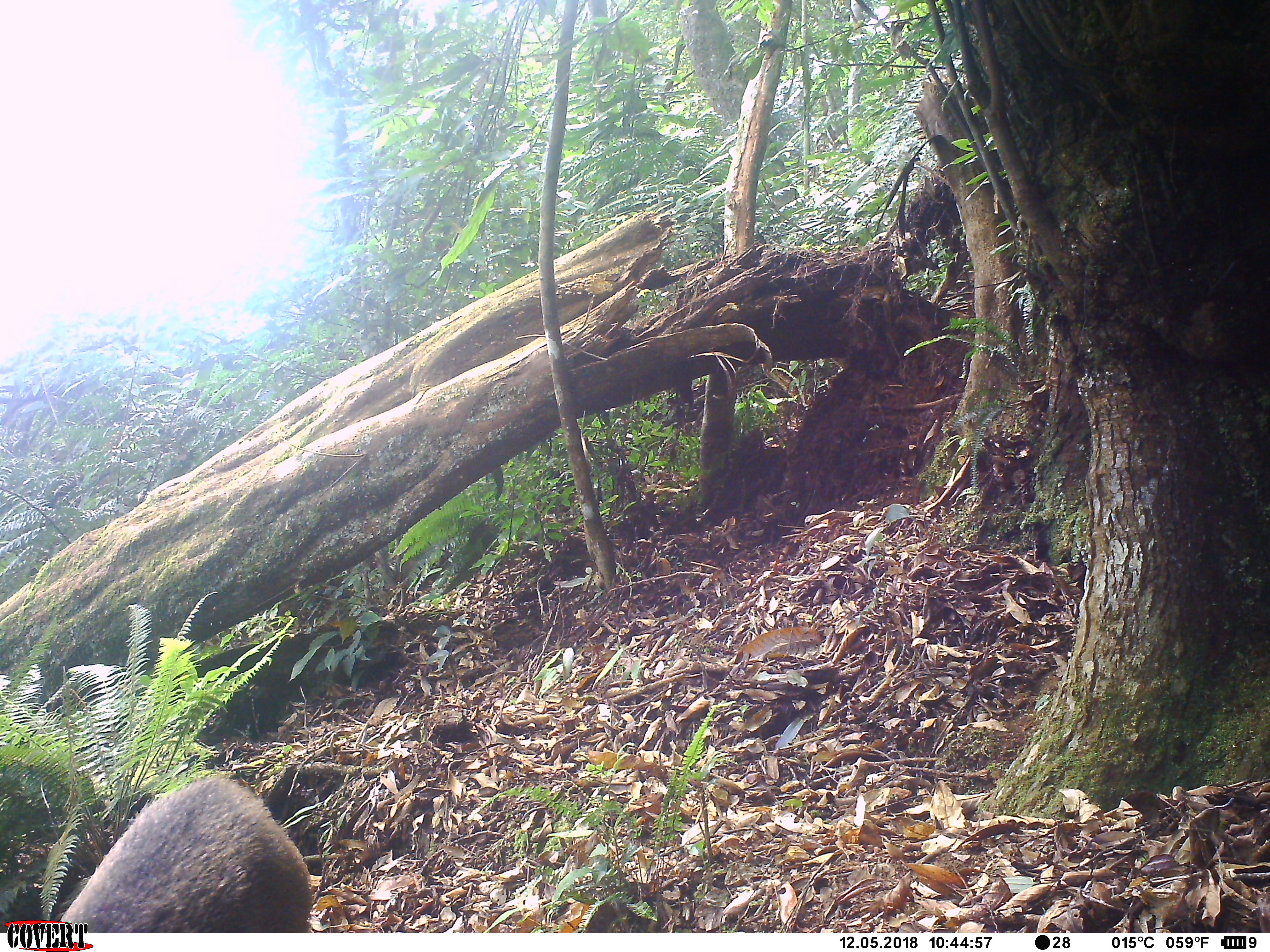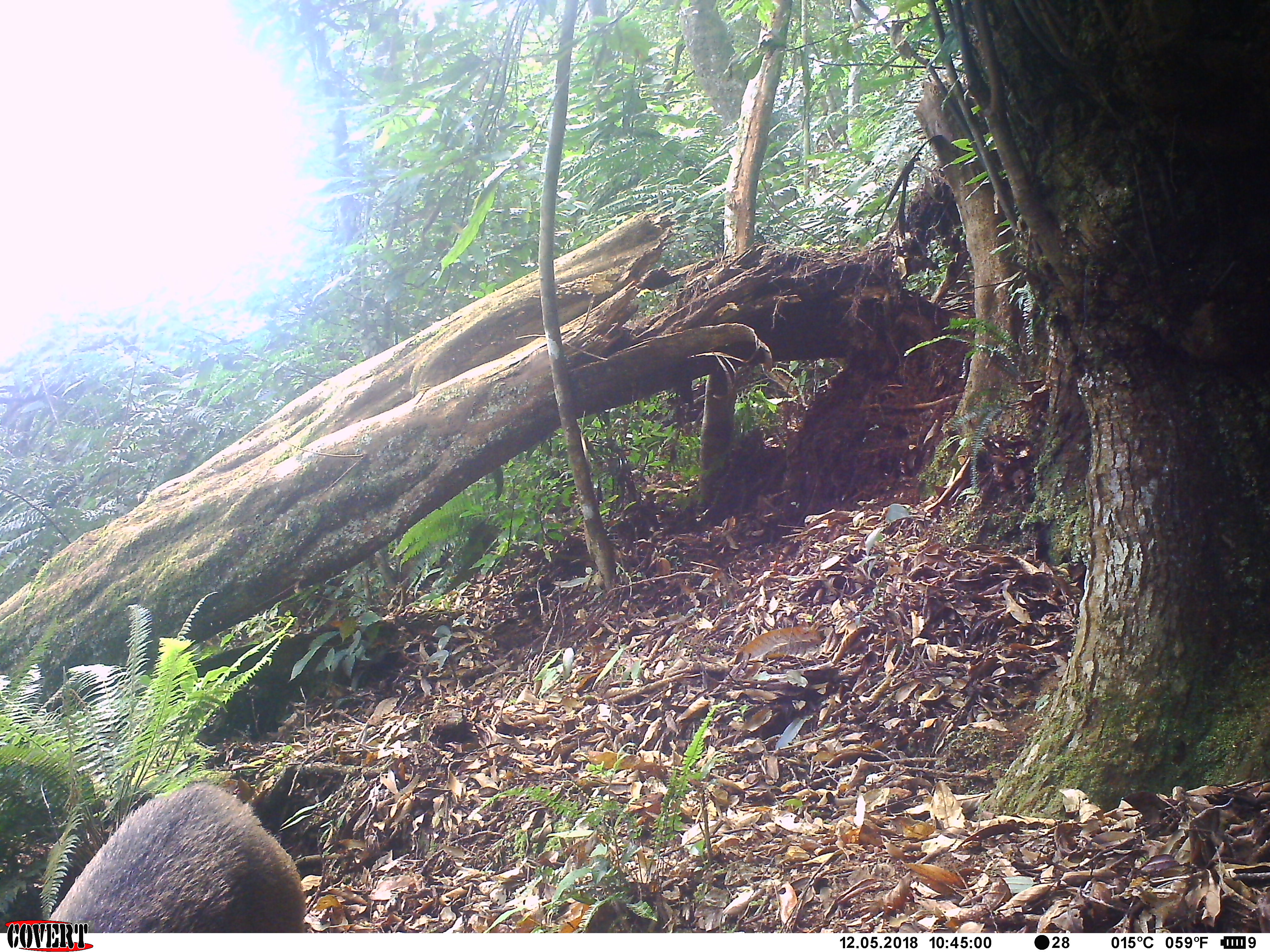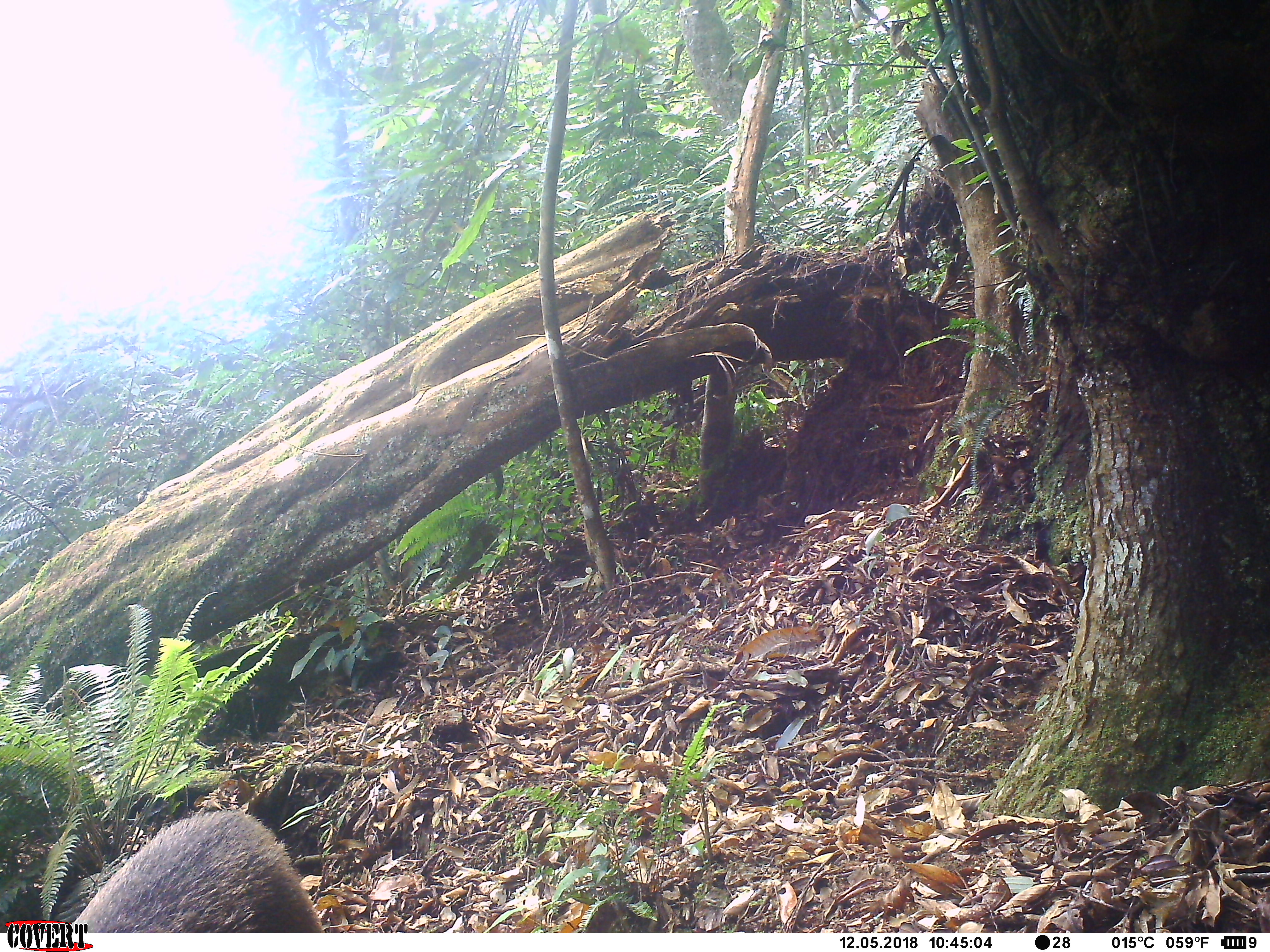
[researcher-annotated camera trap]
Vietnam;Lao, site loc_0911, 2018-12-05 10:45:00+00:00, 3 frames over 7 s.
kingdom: Animalia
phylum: Chordata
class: Mammalia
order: Artiodactyla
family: Suidae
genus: Sus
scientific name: Sus scrofa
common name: eurasian wild pig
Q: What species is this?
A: Eurasian wild pig (Sus scrofa).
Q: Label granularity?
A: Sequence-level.